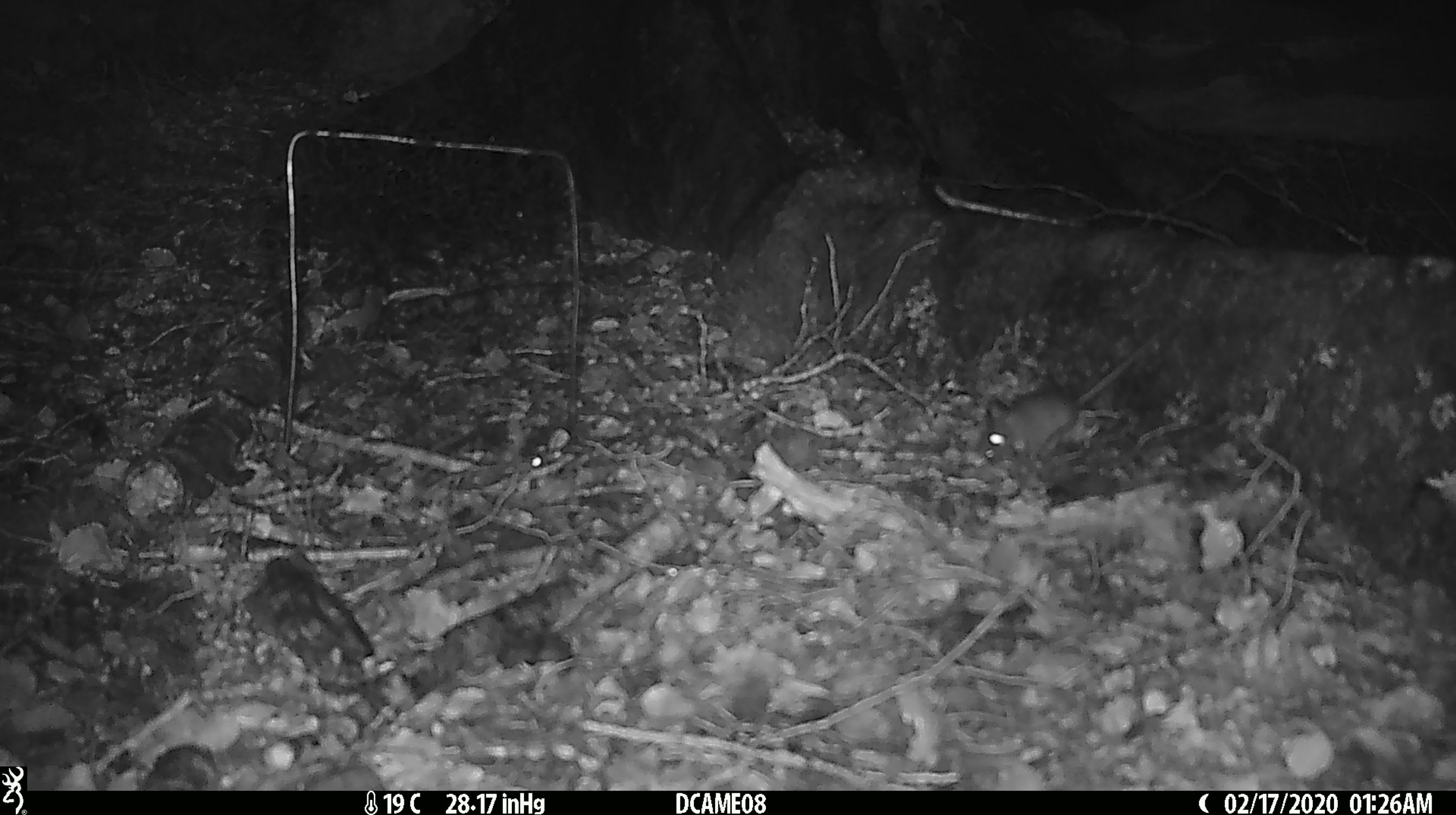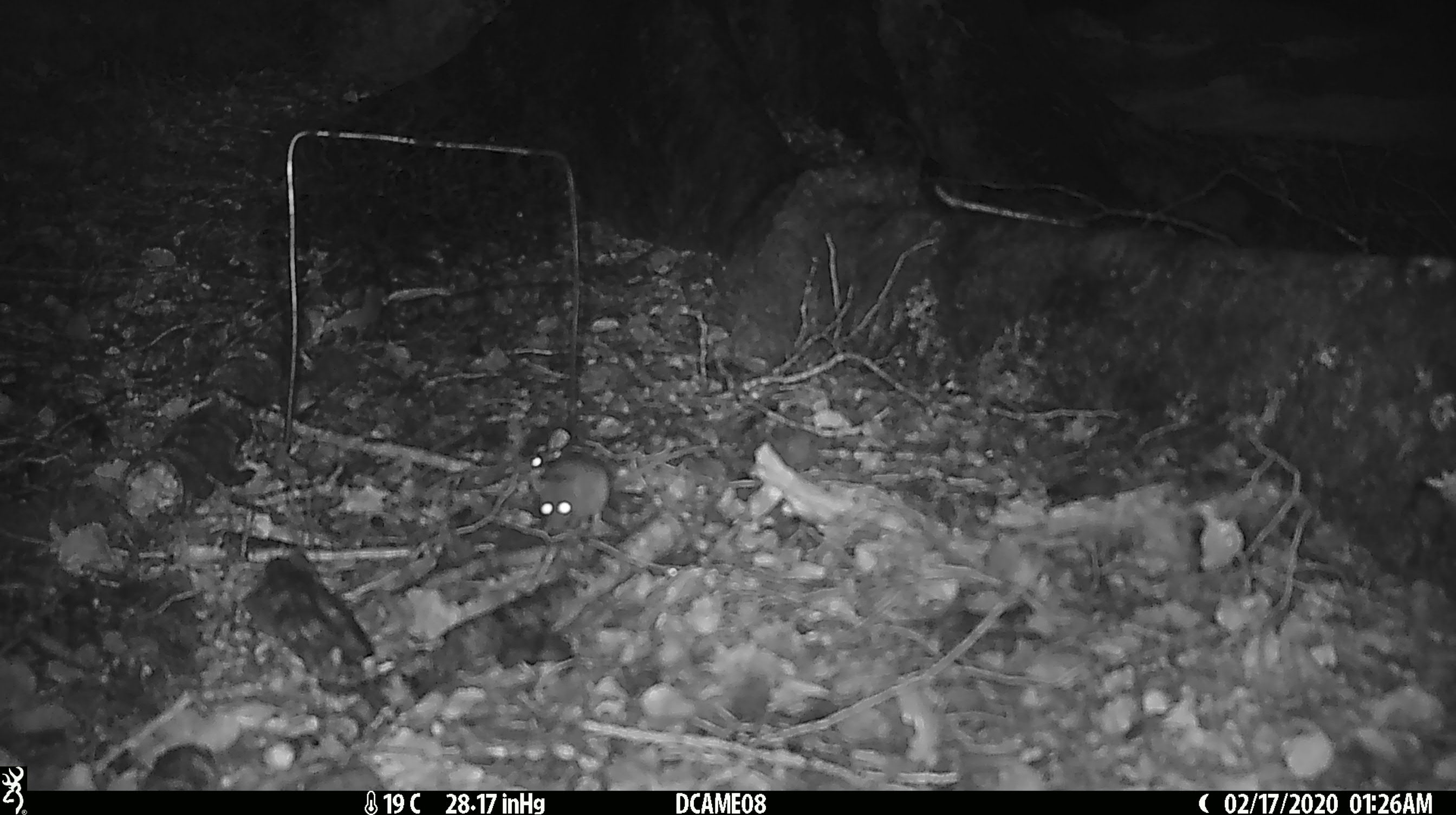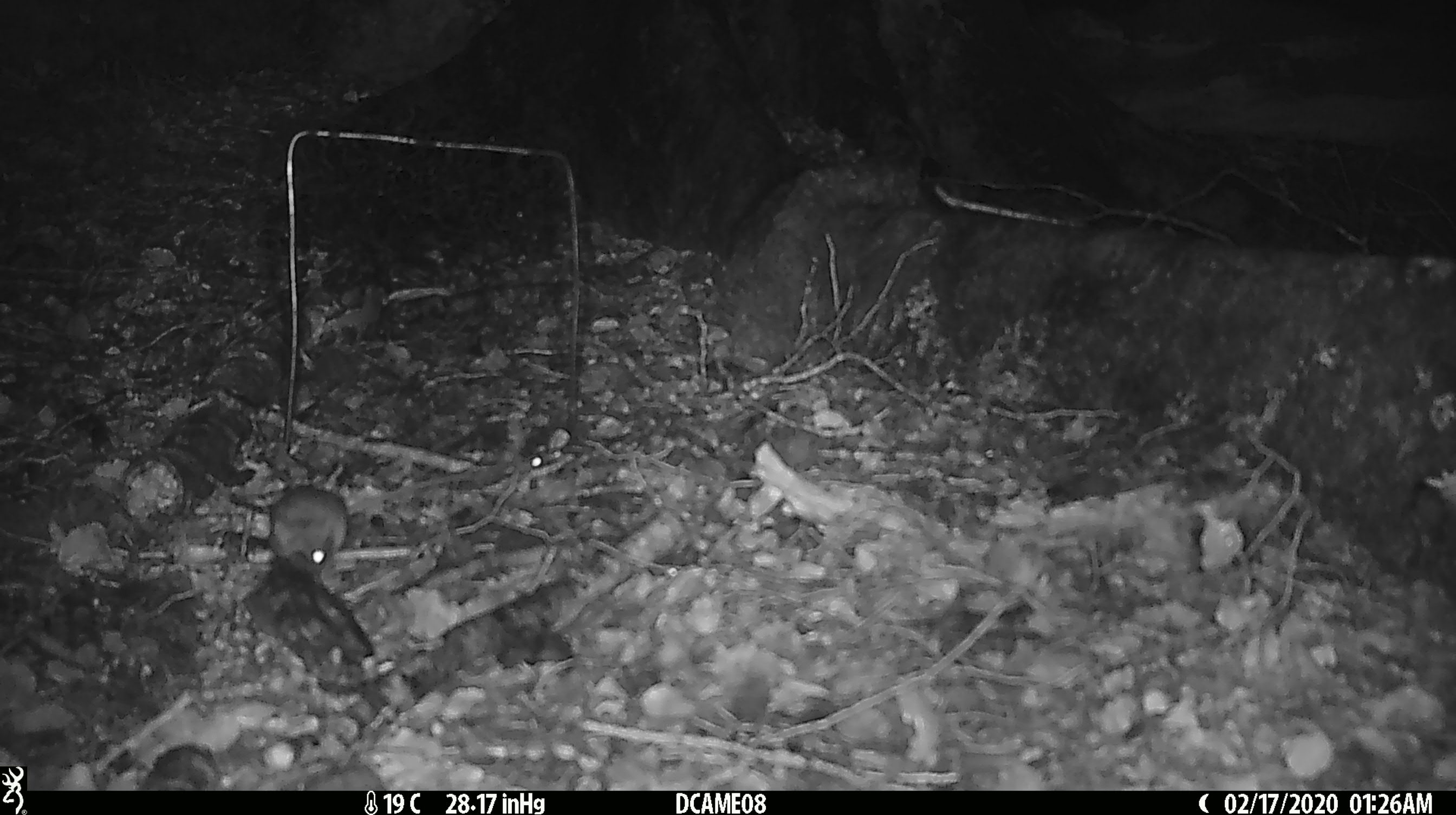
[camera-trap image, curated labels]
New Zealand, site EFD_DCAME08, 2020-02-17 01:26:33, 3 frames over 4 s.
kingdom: Animalia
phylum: Chordata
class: Mammalia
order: Rodentia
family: Muridae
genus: Mus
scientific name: Mus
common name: mouse